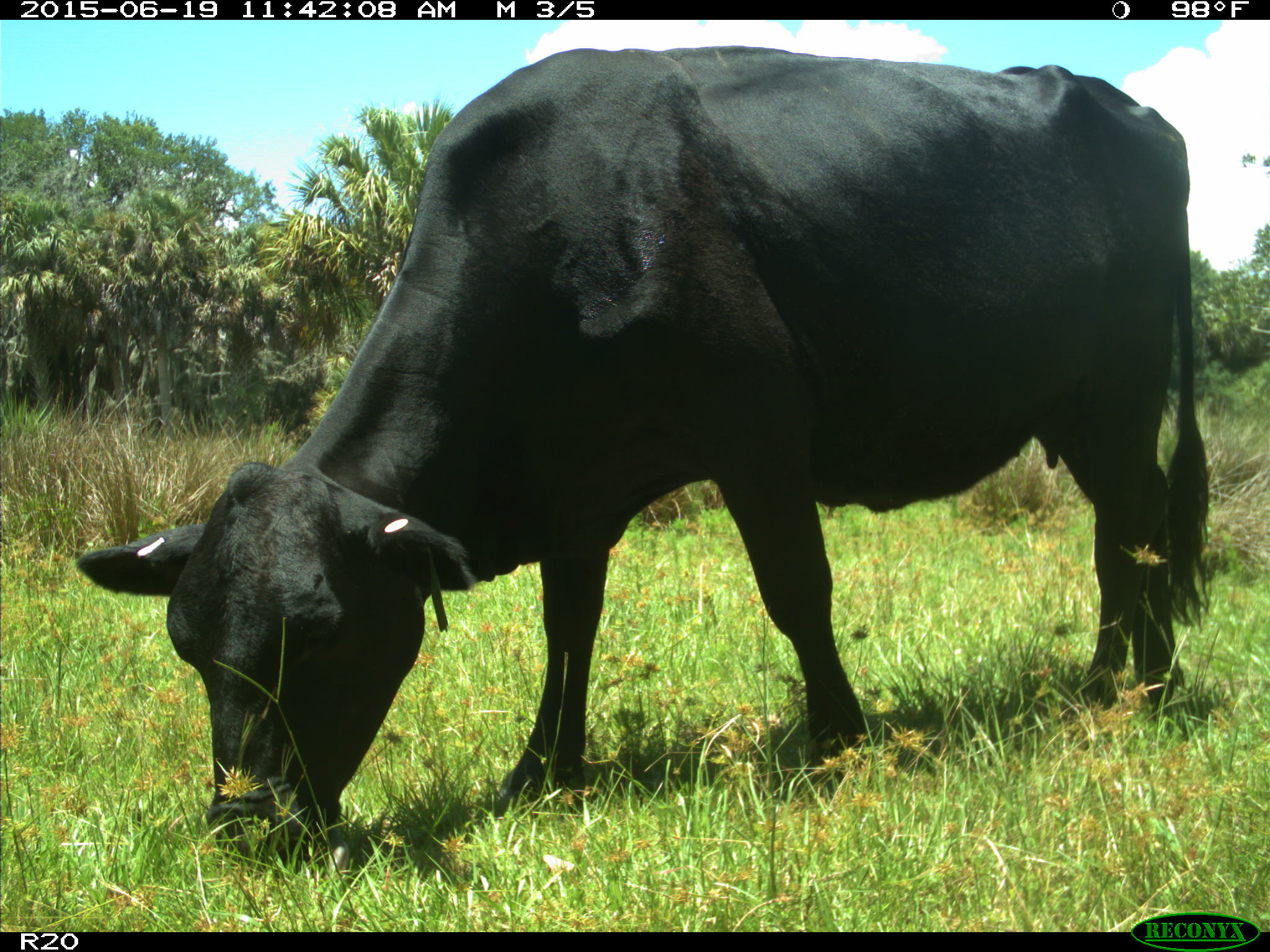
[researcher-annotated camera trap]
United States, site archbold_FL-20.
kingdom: Animalia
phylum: Chordata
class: Mammalia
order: Artiodactyla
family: Bovidae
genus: Bos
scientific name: Bos taurus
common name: domestic cow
Bos taurus (domestic cow).